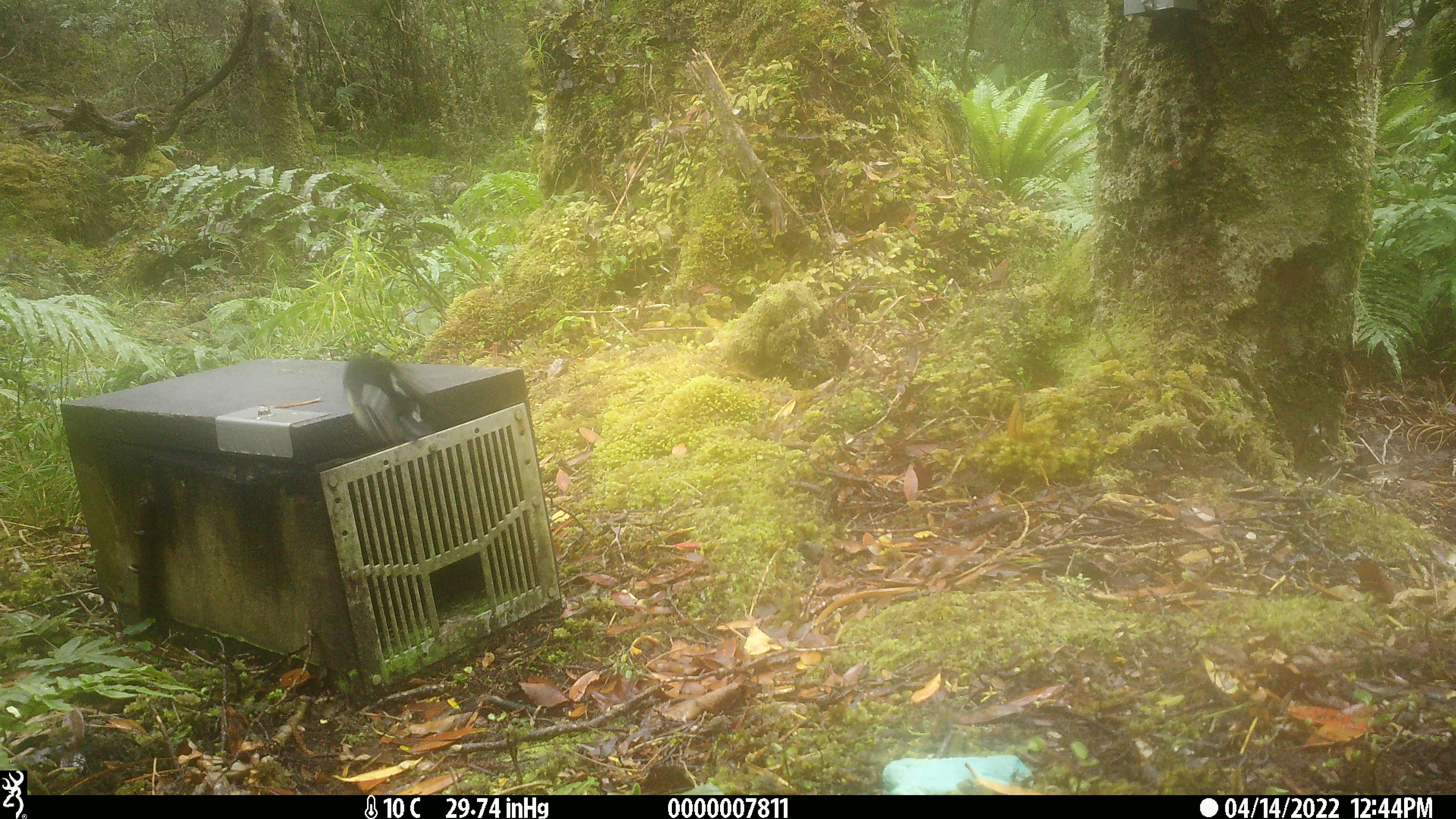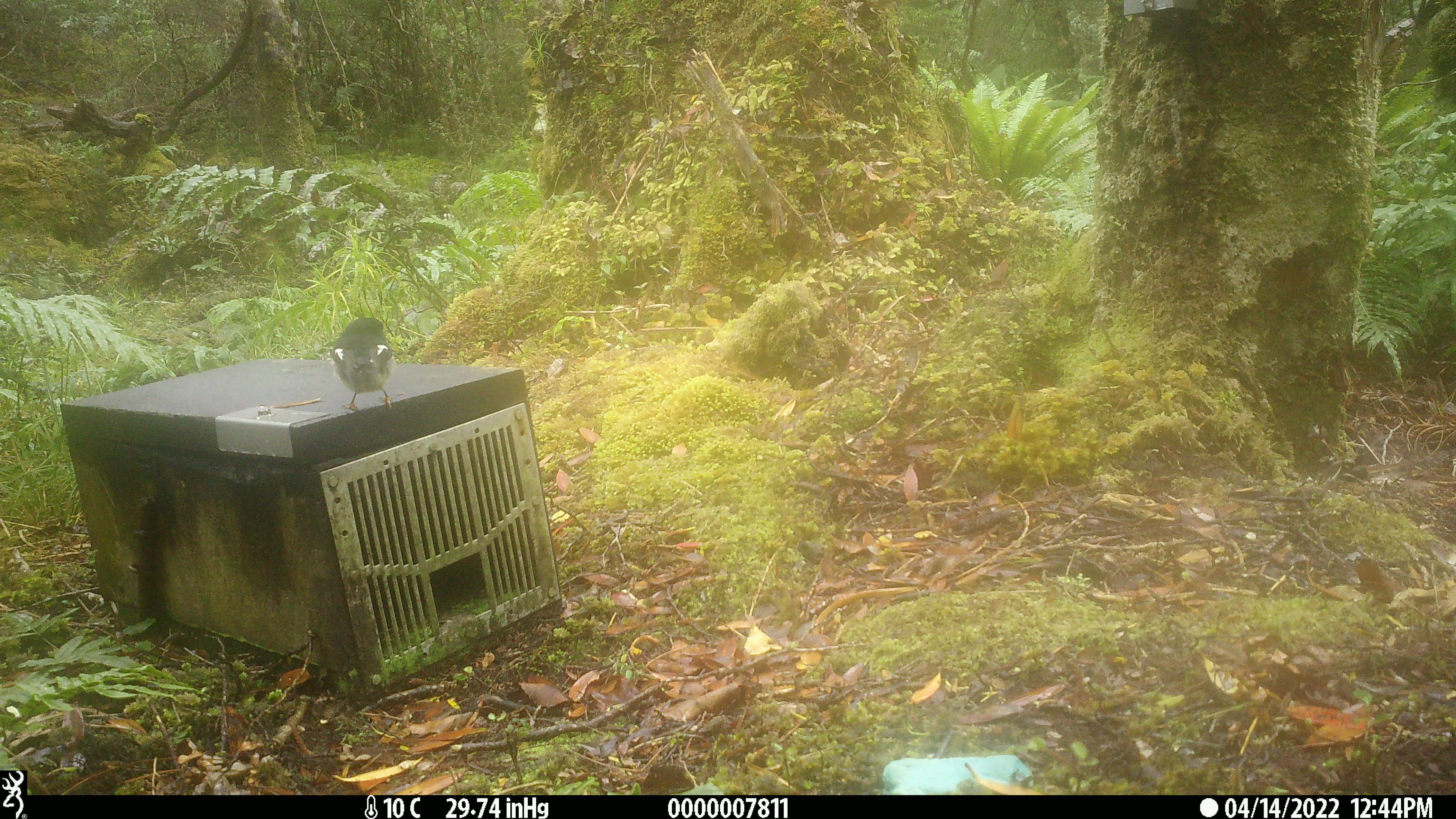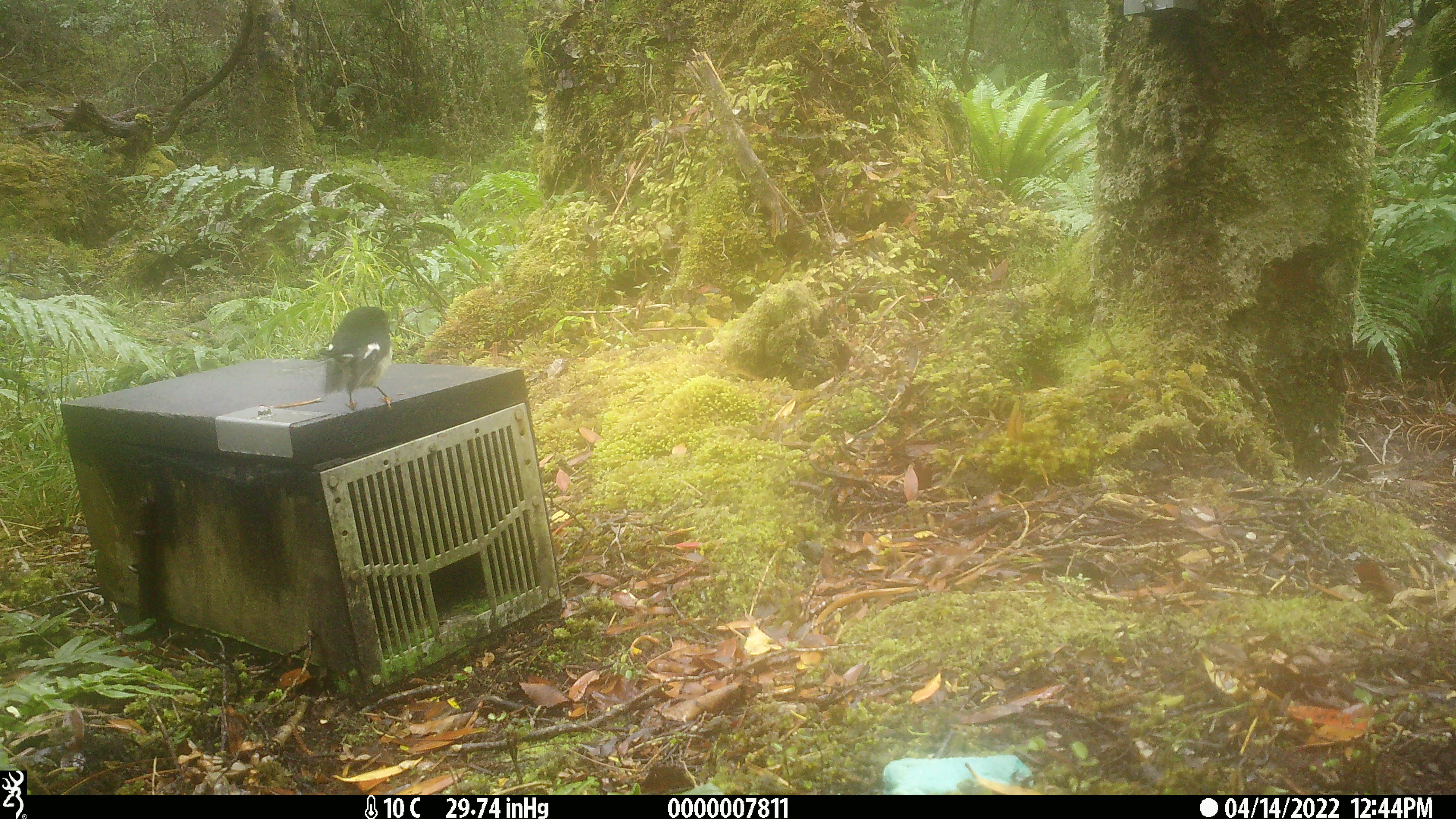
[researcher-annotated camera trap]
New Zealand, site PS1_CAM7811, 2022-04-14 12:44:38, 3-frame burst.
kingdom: Animalia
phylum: Chordata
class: Aves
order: Passeriformes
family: Petroicidae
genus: Petroica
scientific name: Petroica macrocephala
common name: tomtit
Tomtit (Petroica macrocephala).